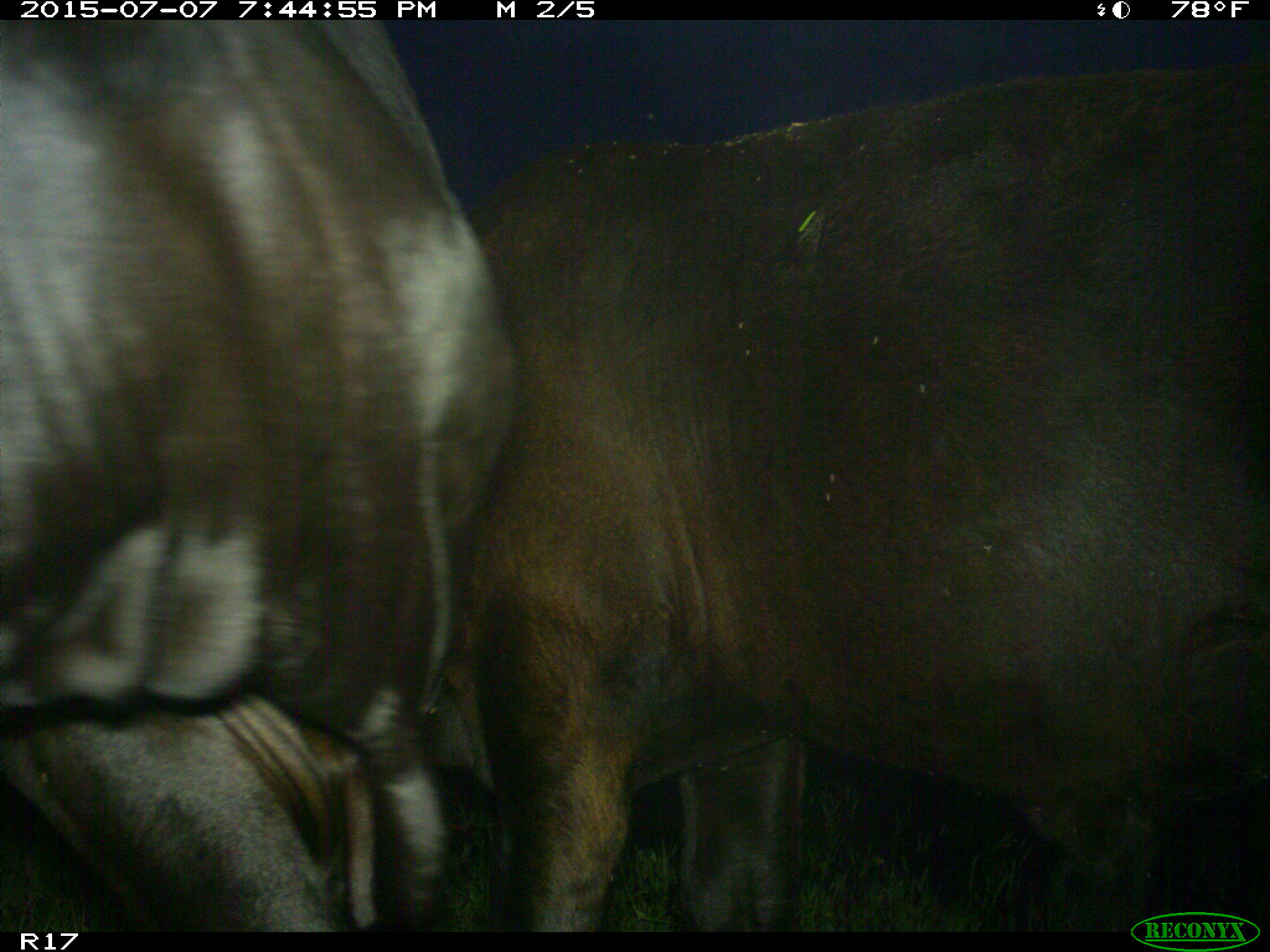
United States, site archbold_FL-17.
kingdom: Animalia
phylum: Chordata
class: Mammalia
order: Artiodactyla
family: Bovidae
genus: Bos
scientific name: Bos taurus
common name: domestic cow